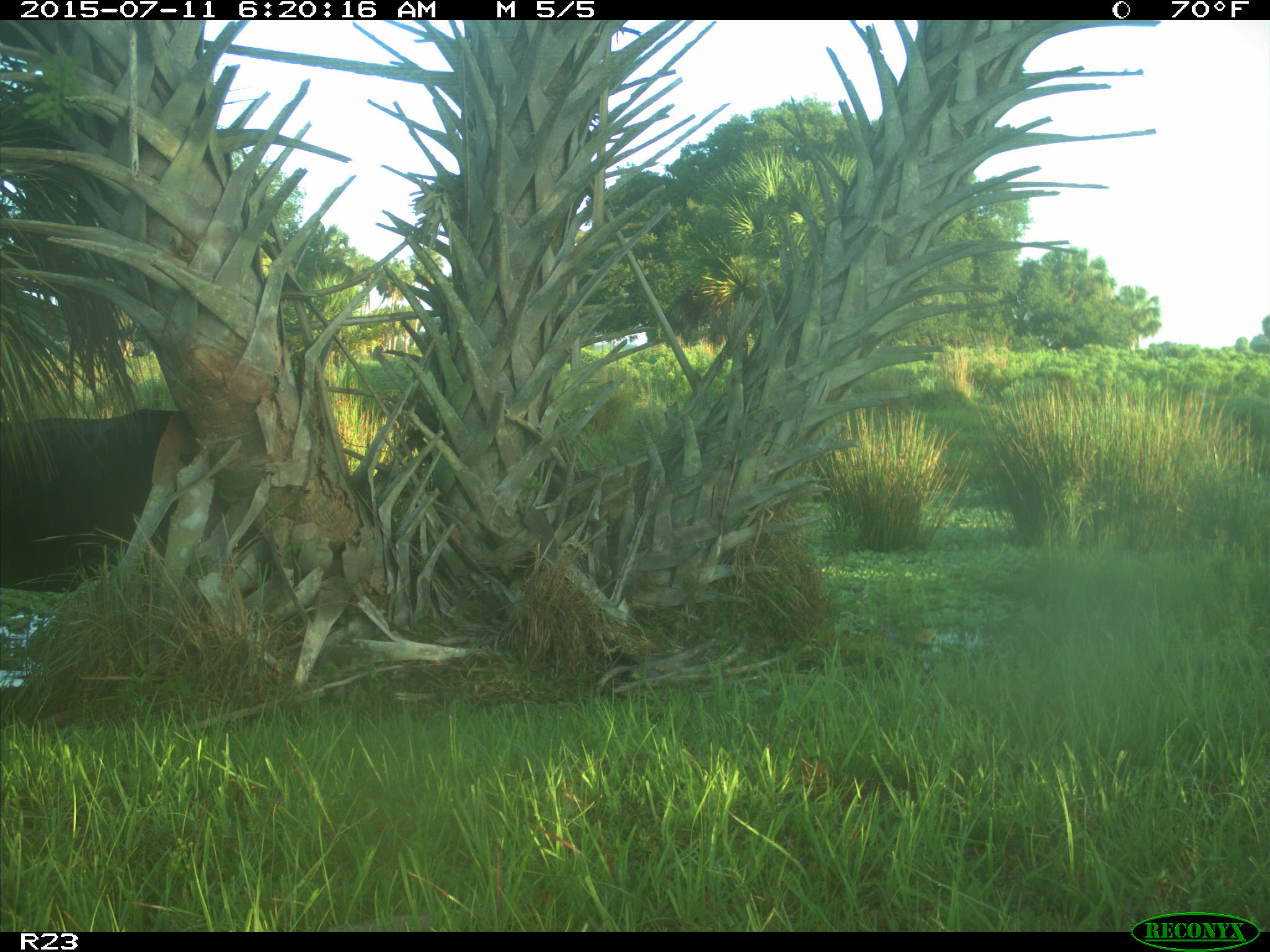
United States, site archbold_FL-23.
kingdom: Animalia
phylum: Chordata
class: Mammalia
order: Artiodactyla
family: Bovidae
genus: Bos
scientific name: Bos taurus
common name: domestic cow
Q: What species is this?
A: Bos taurus (domestic cow).